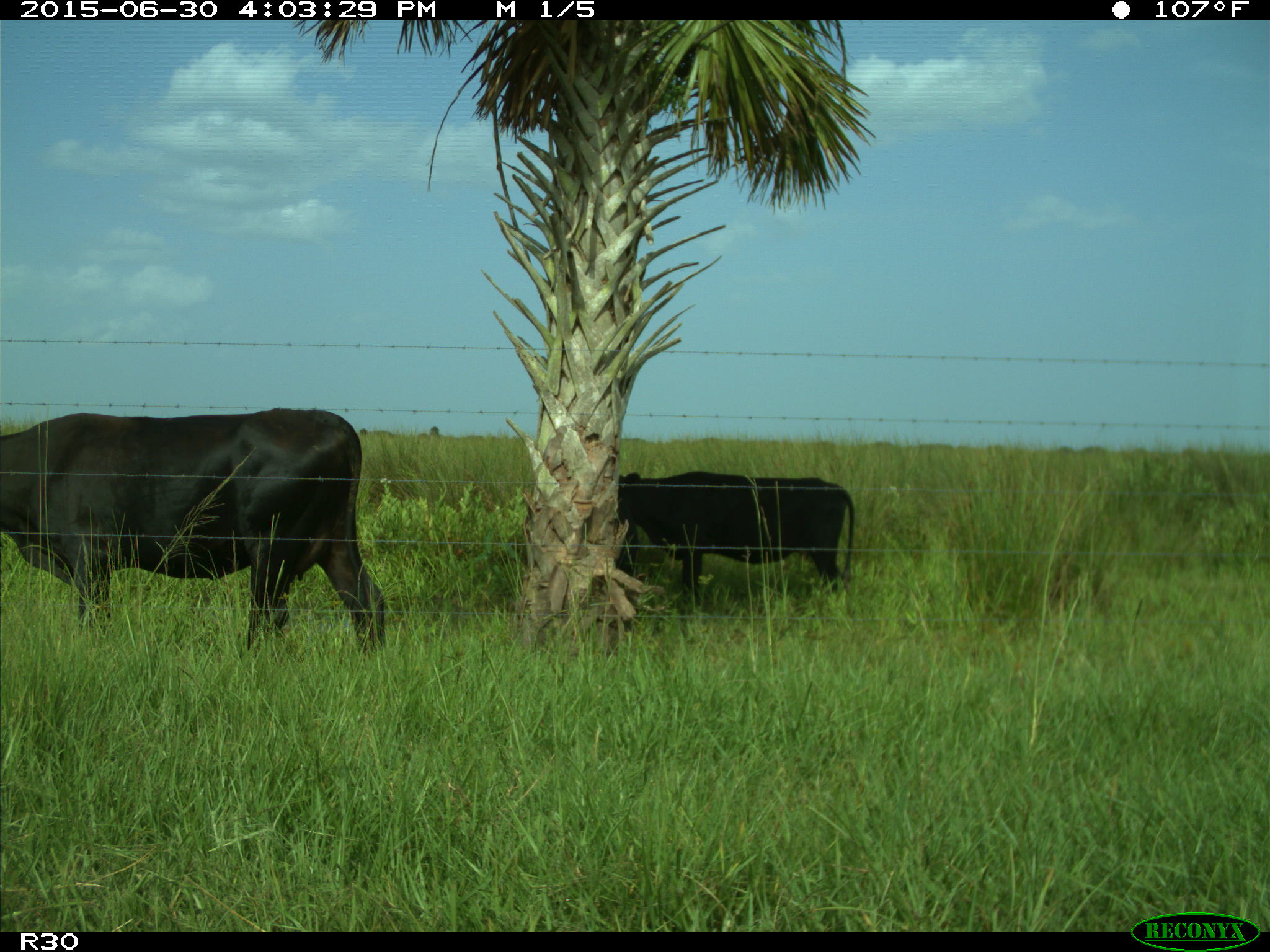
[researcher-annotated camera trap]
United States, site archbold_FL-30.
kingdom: Animalia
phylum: Chordata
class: Mammalia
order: Artiodactyla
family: Bovidae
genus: Bos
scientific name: Bos taurus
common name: domestic cow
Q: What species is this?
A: Bos taurus (domestic cow).